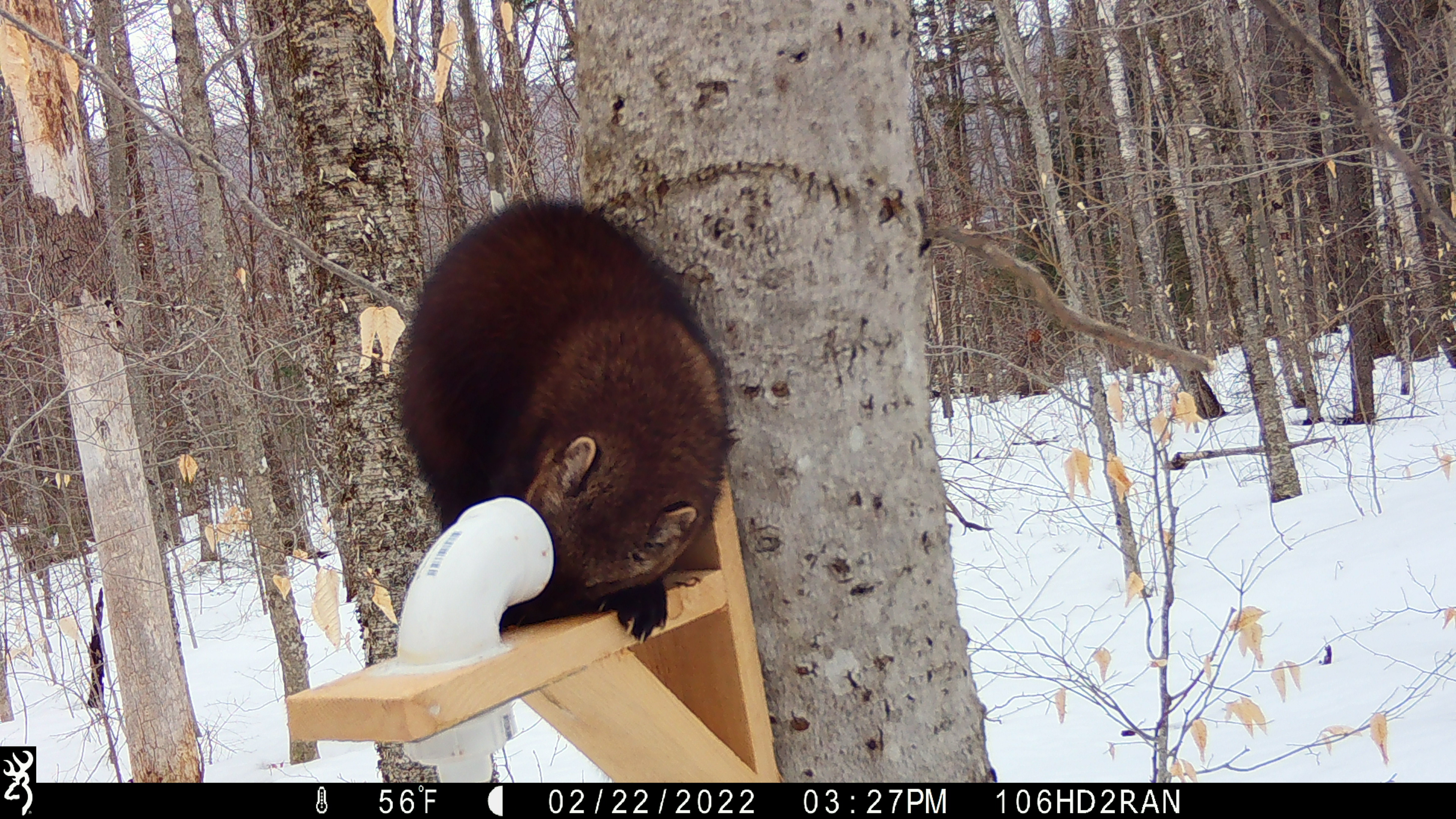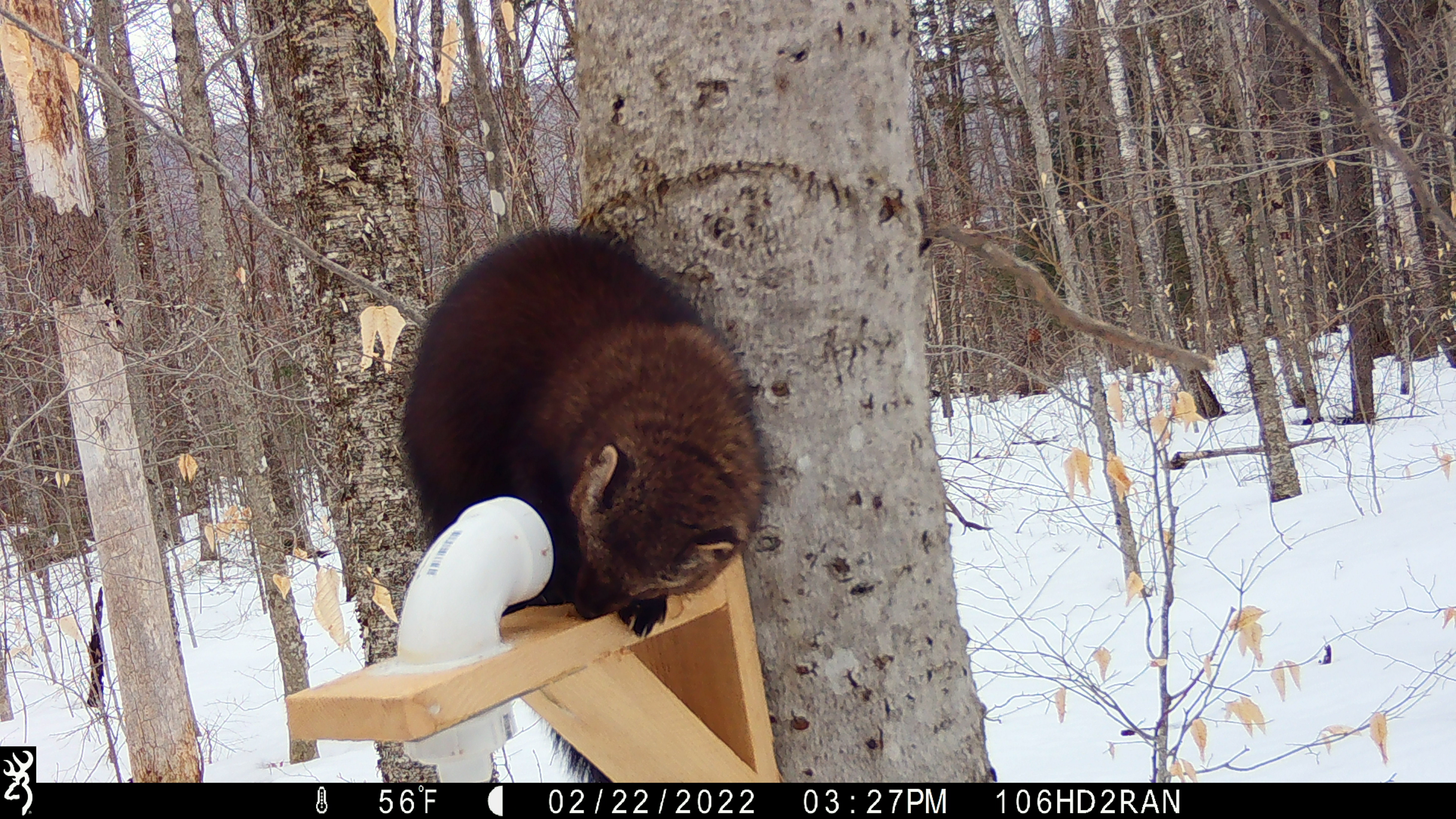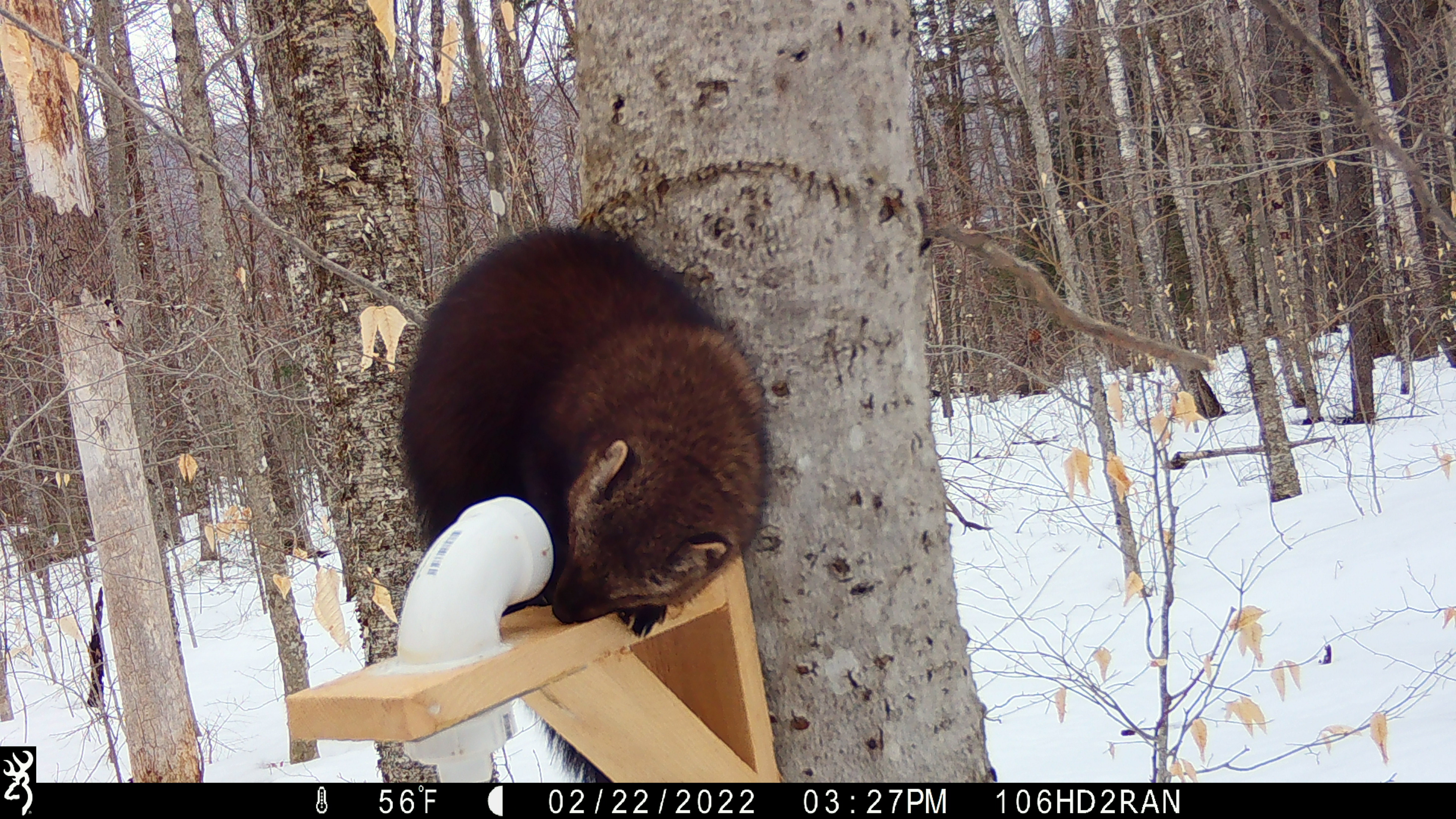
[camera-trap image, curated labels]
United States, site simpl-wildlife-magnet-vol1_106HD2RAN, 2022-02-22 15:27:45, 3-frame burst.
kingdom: Animalia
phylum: Chordata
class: Mammalia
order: Carnivora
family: Mustelidae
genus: Pekania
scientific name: Pekania pennanti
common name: fisher